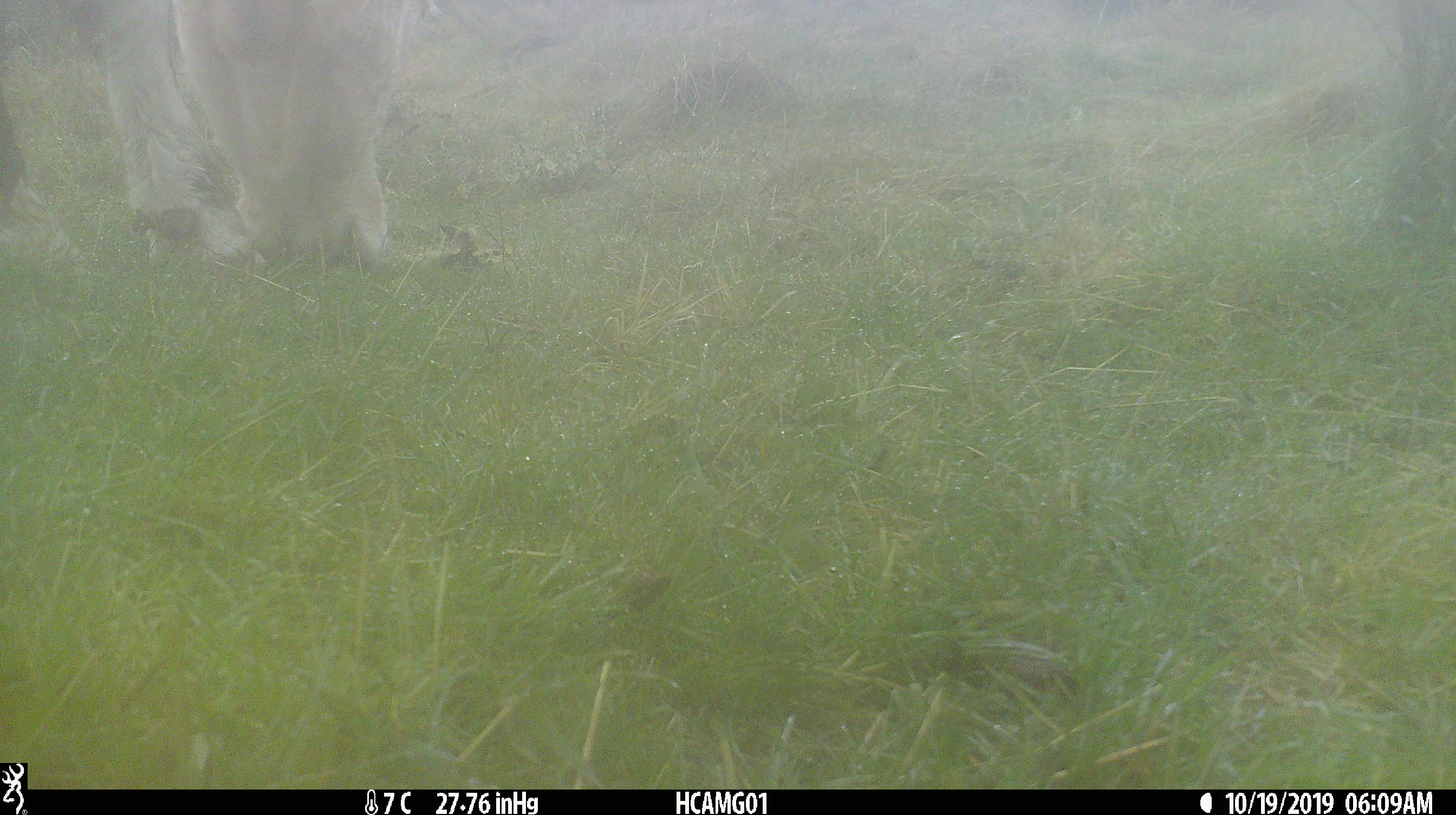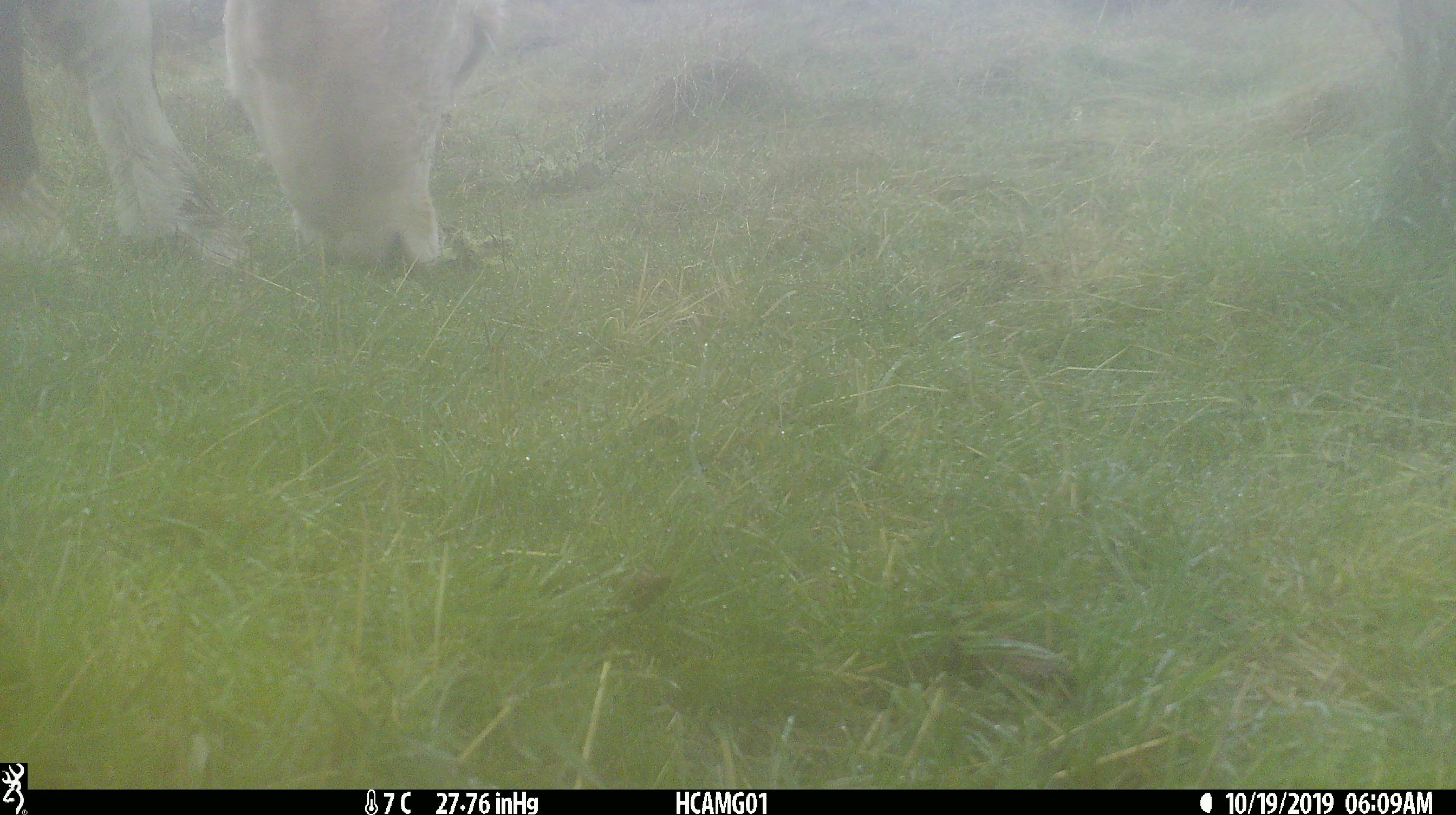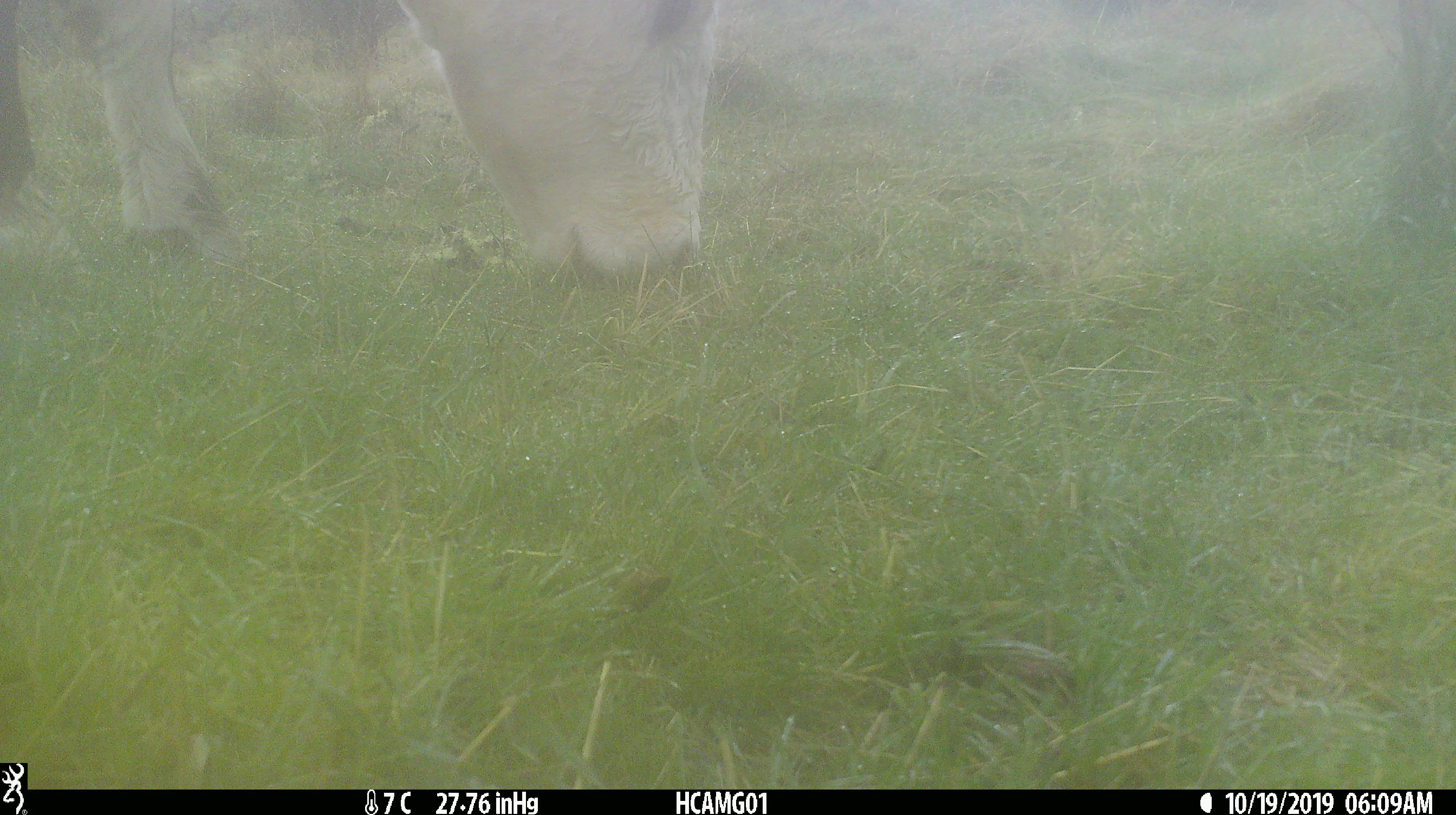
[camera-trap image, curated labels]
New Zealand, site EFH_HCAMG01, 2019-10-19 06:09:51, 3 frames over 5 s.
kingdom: Animalia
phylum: Chordata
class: Mammalia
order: Artiodactyla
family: Bovidae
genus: Bos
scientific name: Bos taurus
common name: domestic cow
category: cow